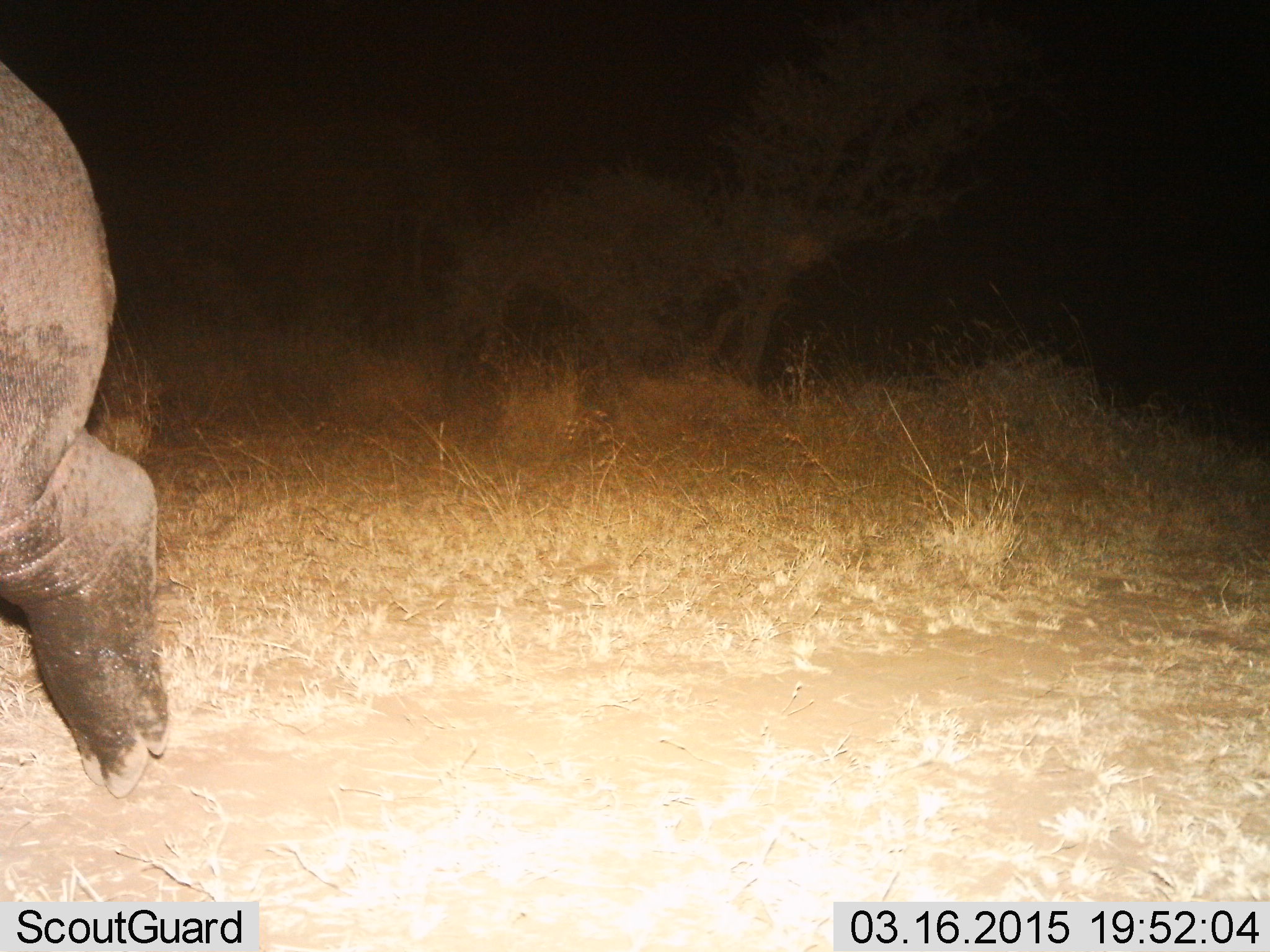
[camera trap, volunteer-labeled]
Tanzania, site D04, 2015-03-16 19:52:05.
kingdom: Animalia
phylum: Chordata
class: Mammalia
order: Artiodactyla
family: Hippopotamidae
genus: Hippopotamus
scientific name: Hippopotamus amphibius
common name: hippopotamus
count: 1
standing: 0%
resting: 0%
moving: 100%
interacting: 0%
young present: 0%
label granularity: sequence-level